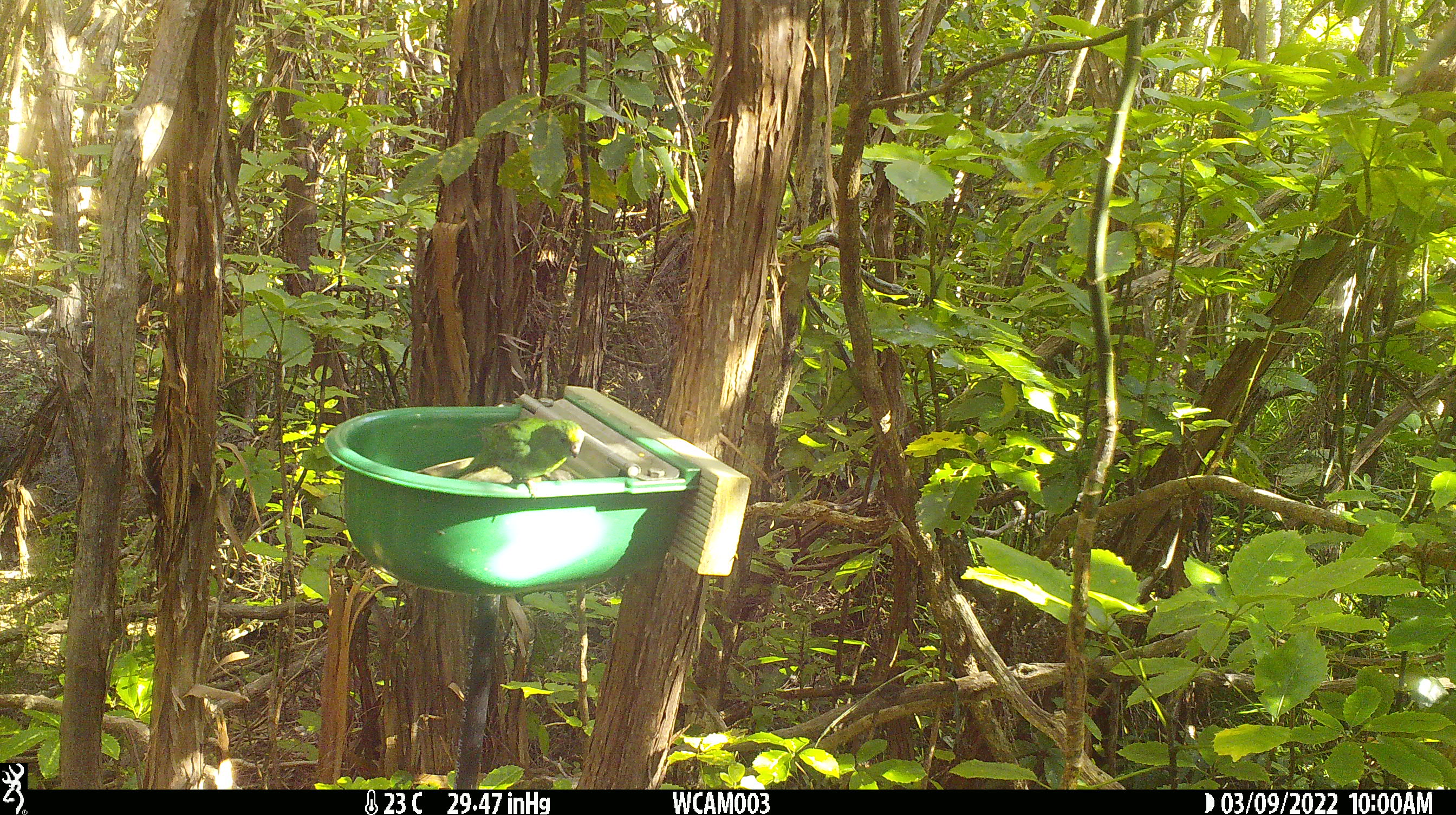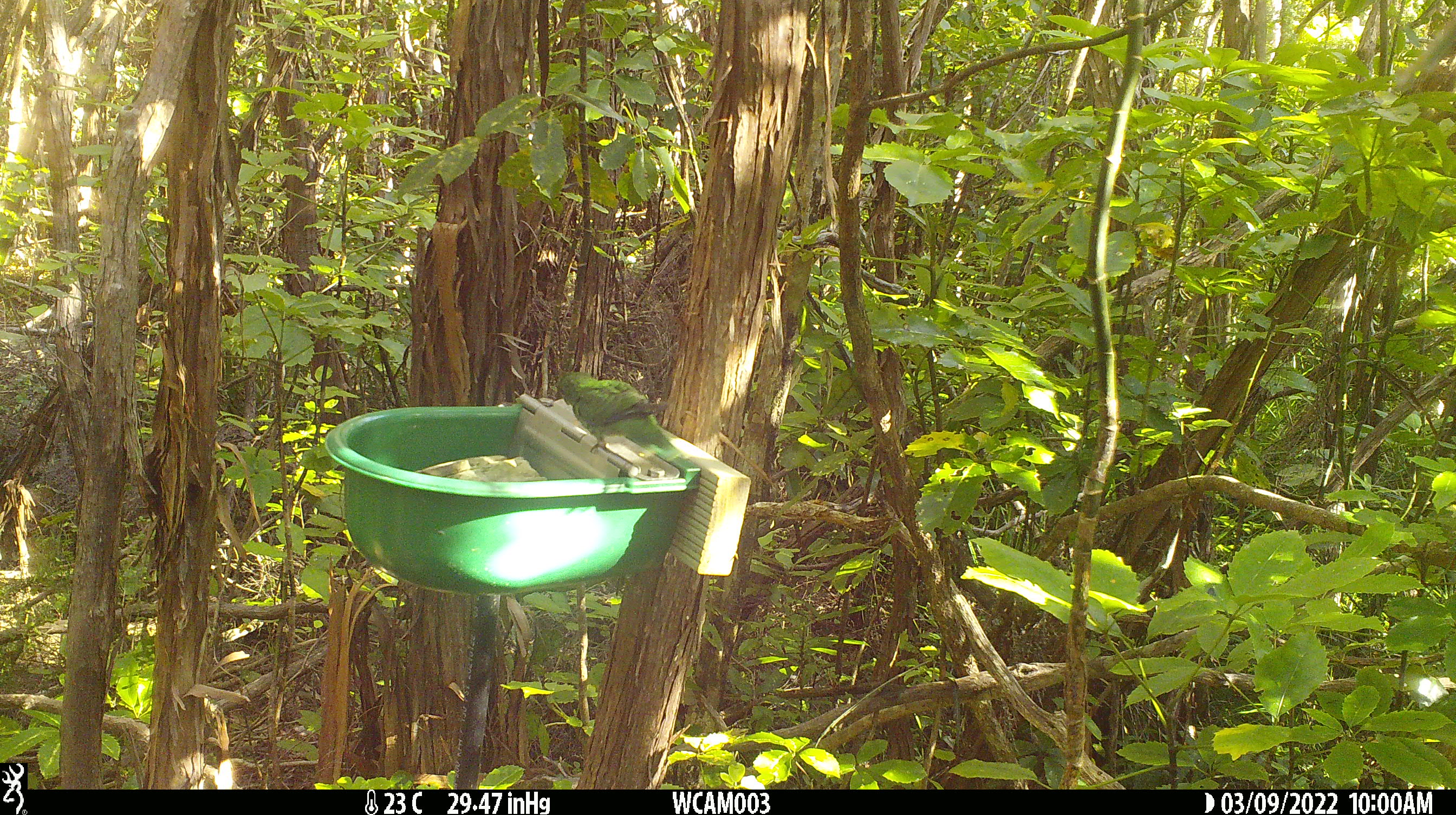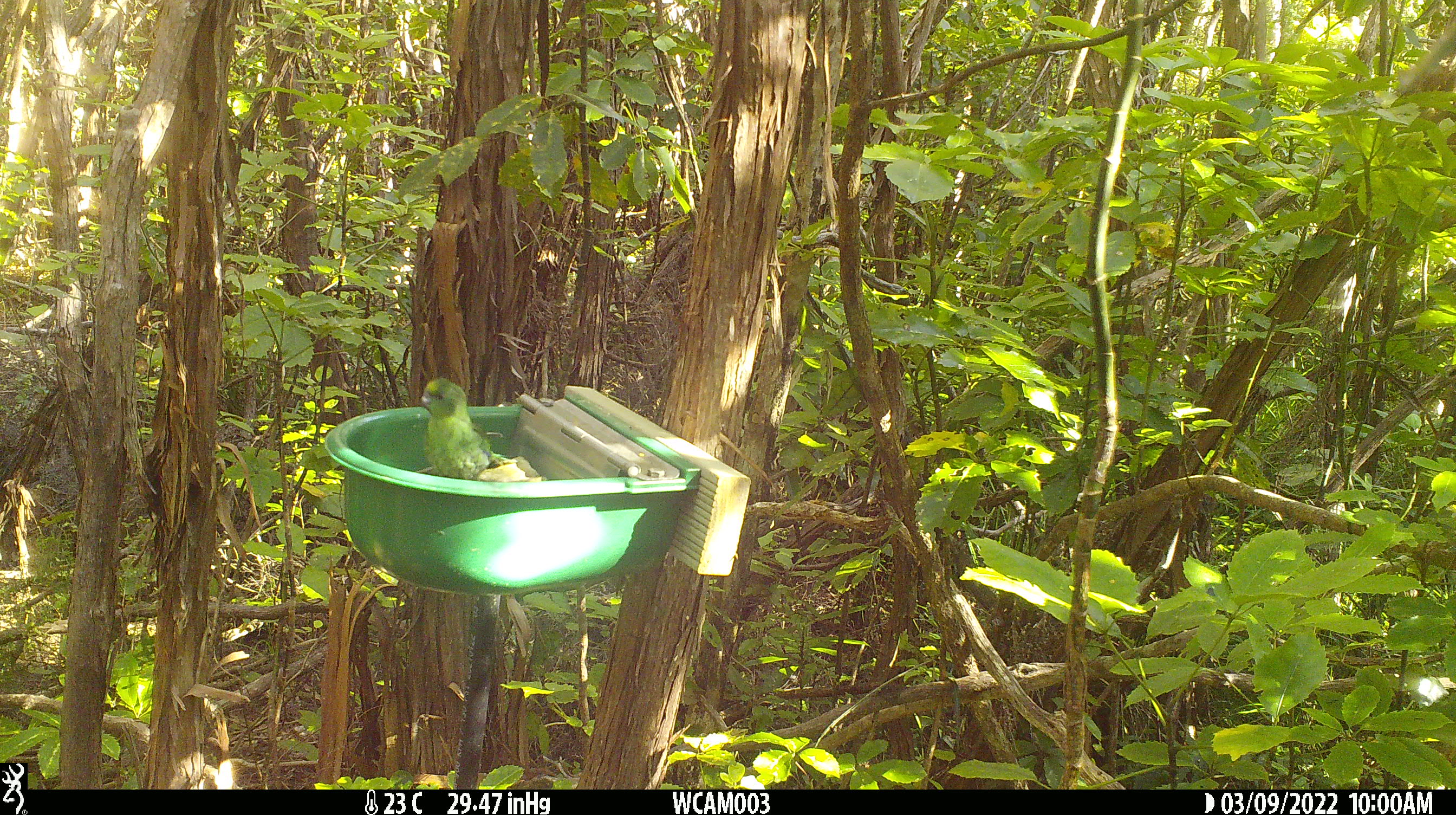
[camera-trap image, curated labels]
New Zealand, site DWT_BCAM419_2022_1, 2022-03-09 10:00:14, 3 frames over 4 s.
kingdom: Animalia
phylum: Chordata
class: Aves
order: Psittaciformes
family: Psittaculidae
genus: Cyanoramphus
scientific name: Cyanoramphus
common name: parakeet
Parakeet (Cyanoramphus).